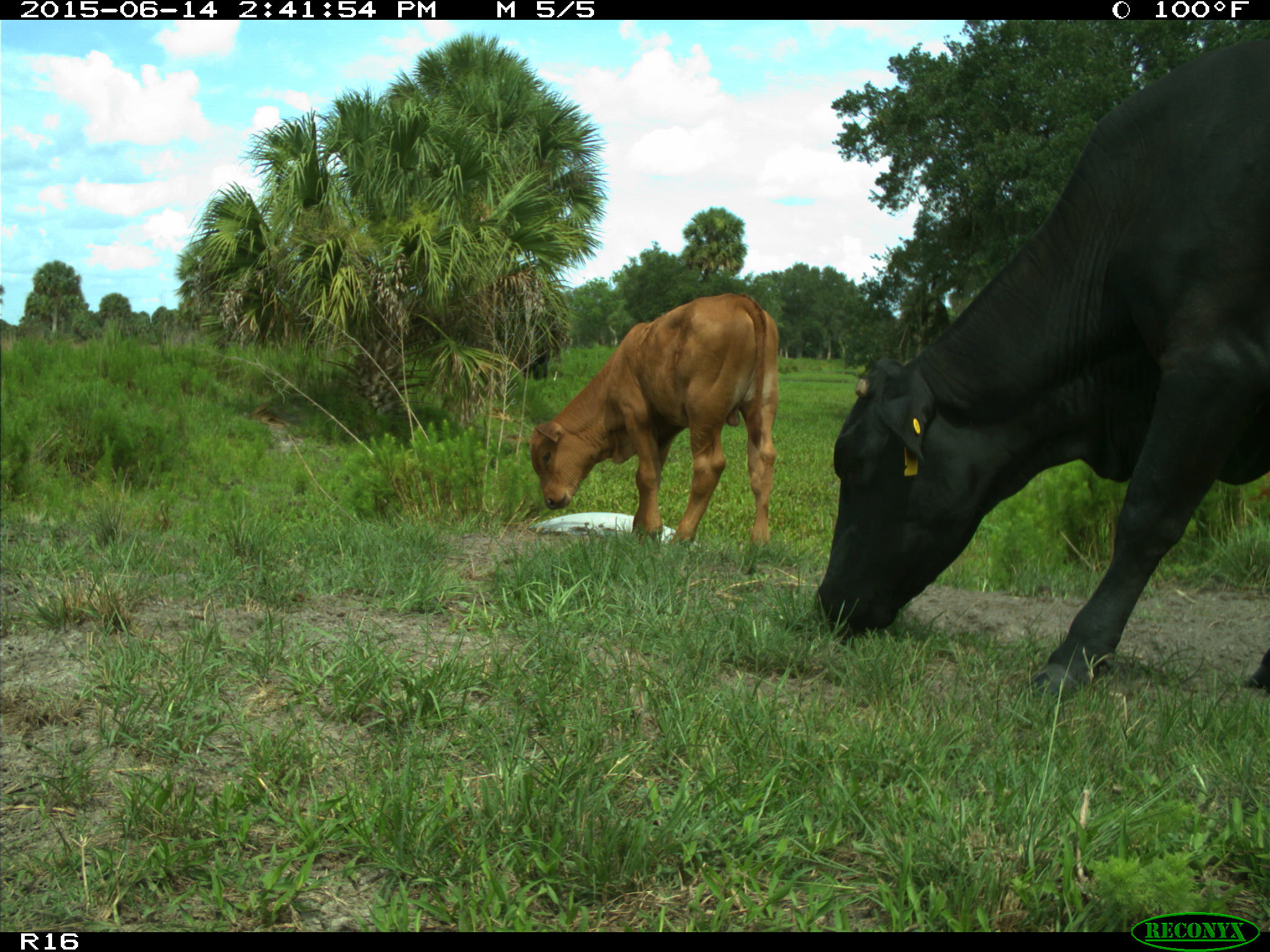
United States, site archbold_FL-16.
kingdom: Animalia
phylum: Chordata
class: Mammalia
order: Artiodactyla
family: Bovidae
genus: Bos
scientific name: Bos taurus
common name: domestic cow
Bos taurus (domestic cow).